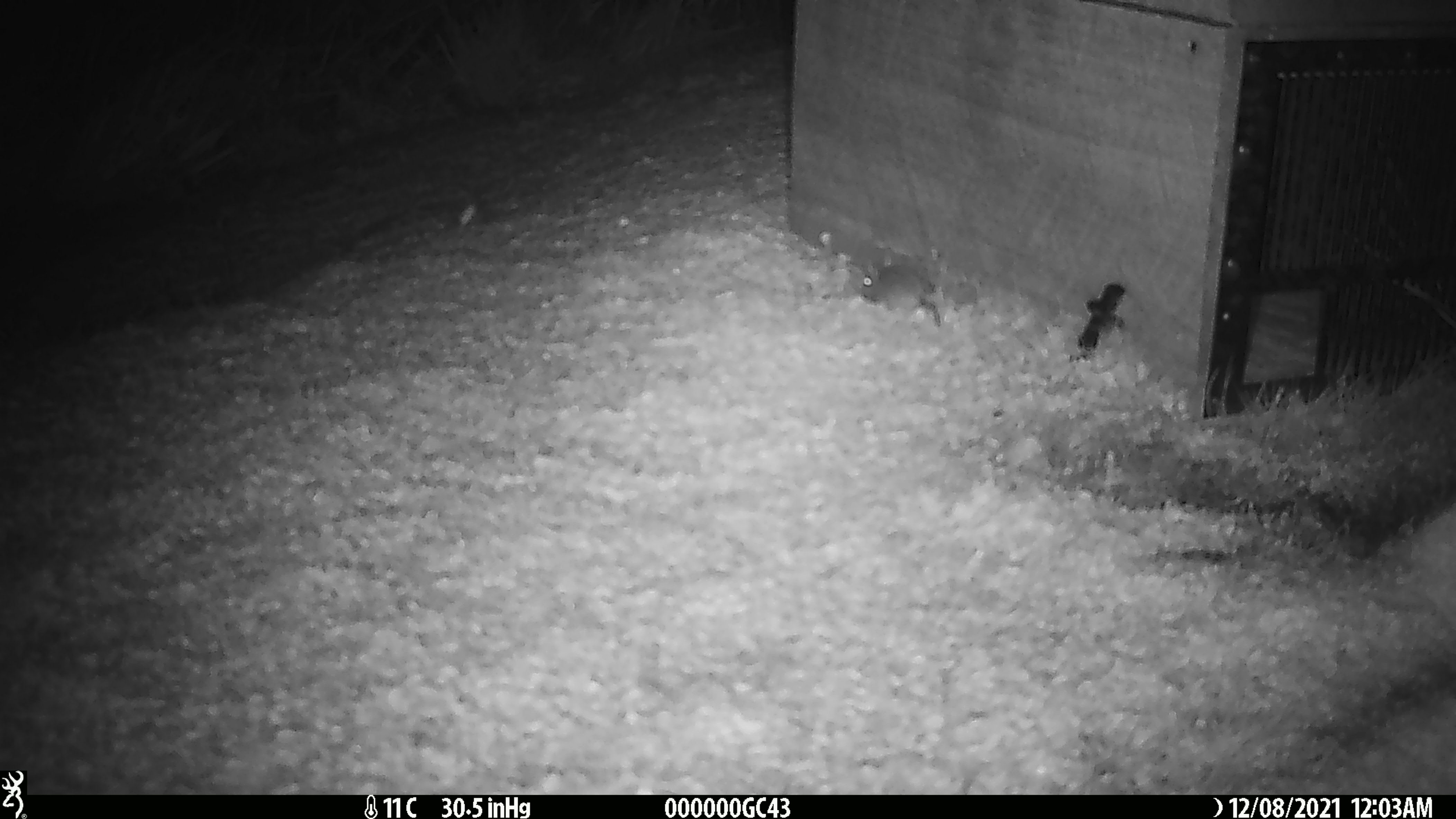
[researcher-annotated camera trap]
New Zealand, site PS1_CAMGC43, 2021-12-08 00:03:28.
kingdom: Animalia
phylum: Chordata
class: Mammalia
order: Rodentia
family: Muridae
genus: Mus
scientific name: Mus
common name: mouse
Mouse (Mus).